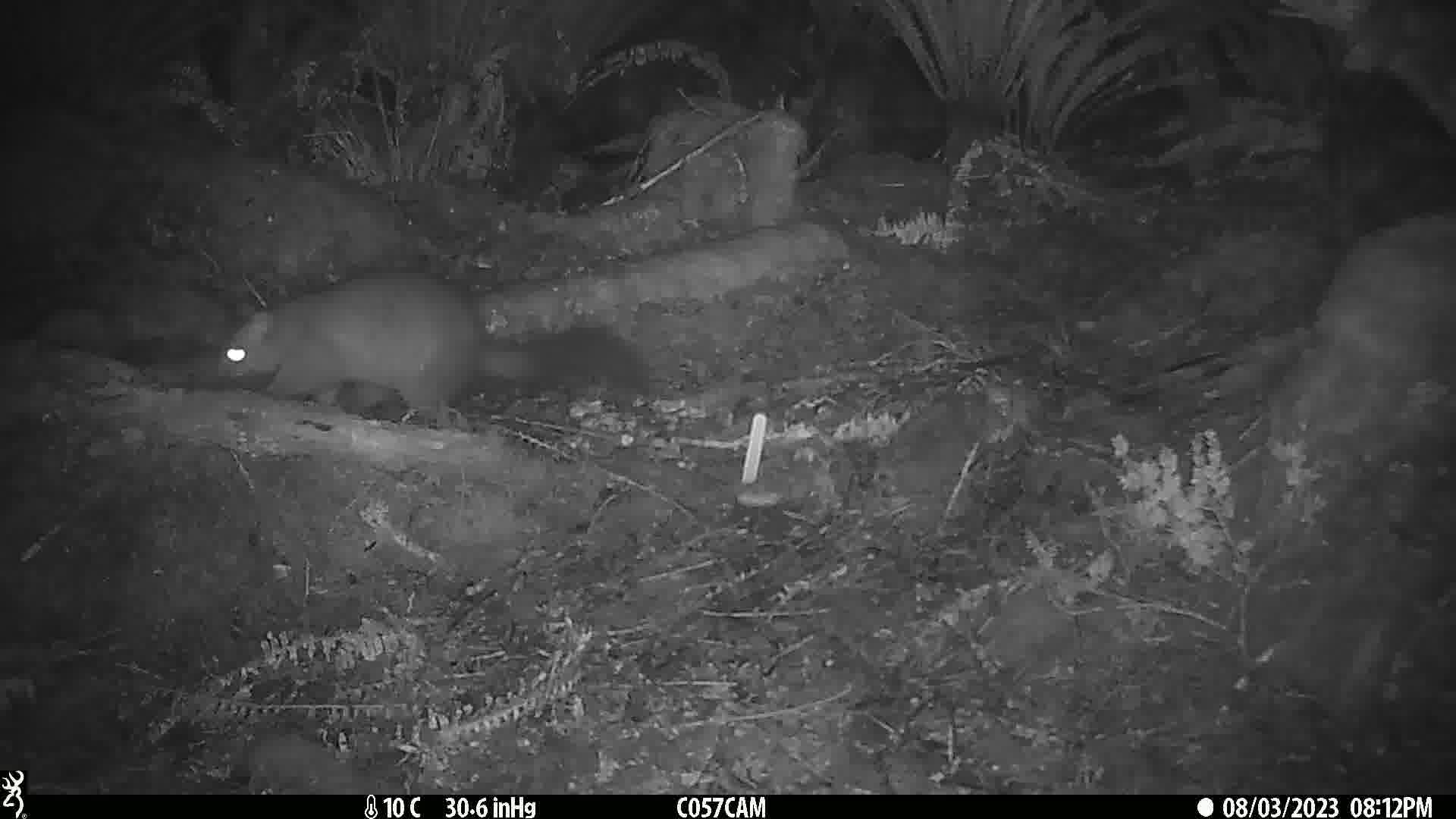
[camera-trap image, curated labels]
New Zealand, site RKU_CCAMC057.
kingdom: Animalia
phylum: Chordata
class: Mammalia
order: Diprotodontia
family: Phalangeridae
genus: Trichosurus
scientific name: Trichosurus vulpecula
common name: common brushtail possum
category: possum